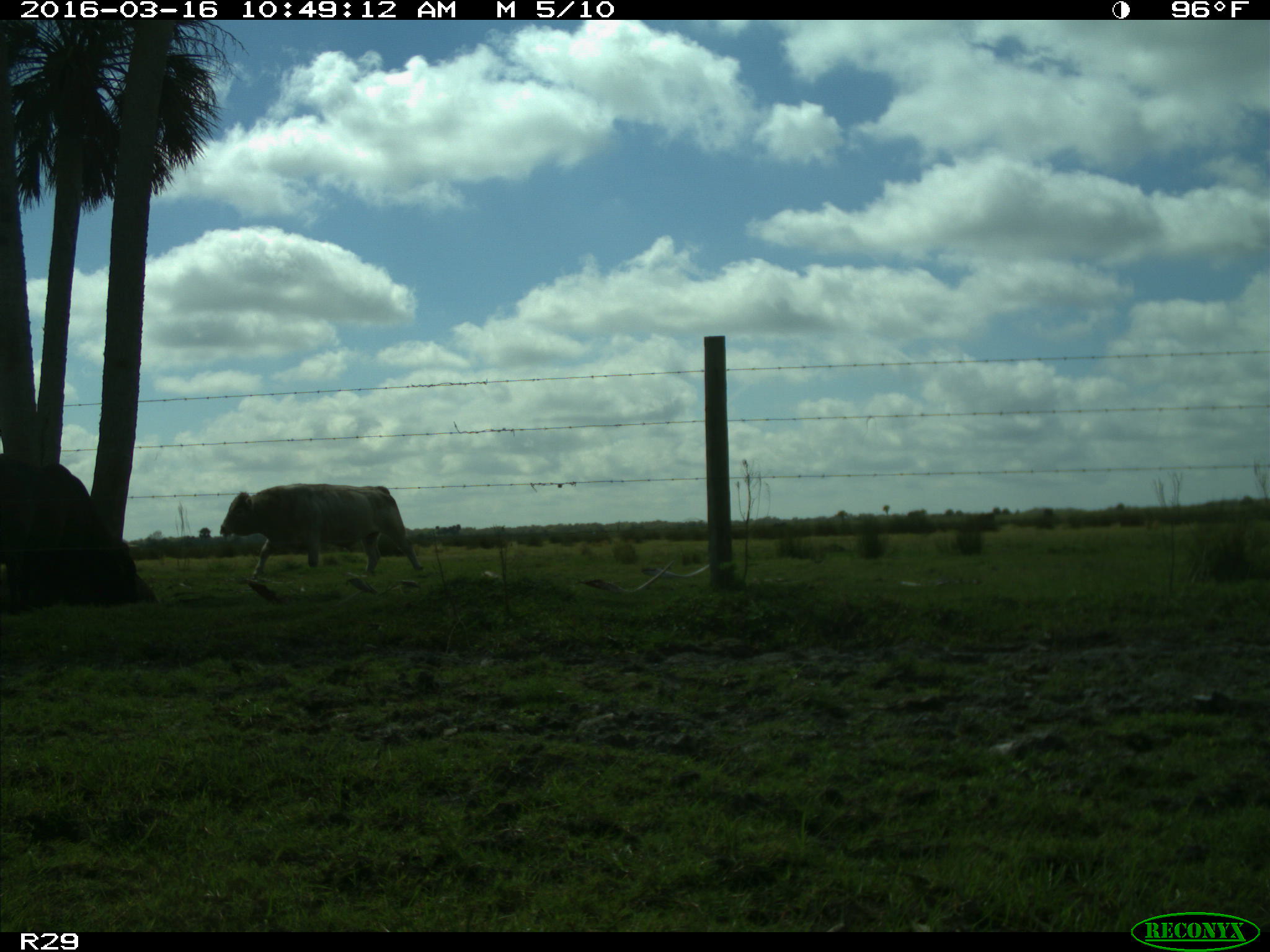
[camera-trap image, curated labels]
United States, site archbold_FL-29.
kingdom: Animalia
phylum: Chordata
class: Mammalia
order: Artiodactyla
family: Bovidae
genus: Bos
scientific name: Bos taurus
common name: domestic cow